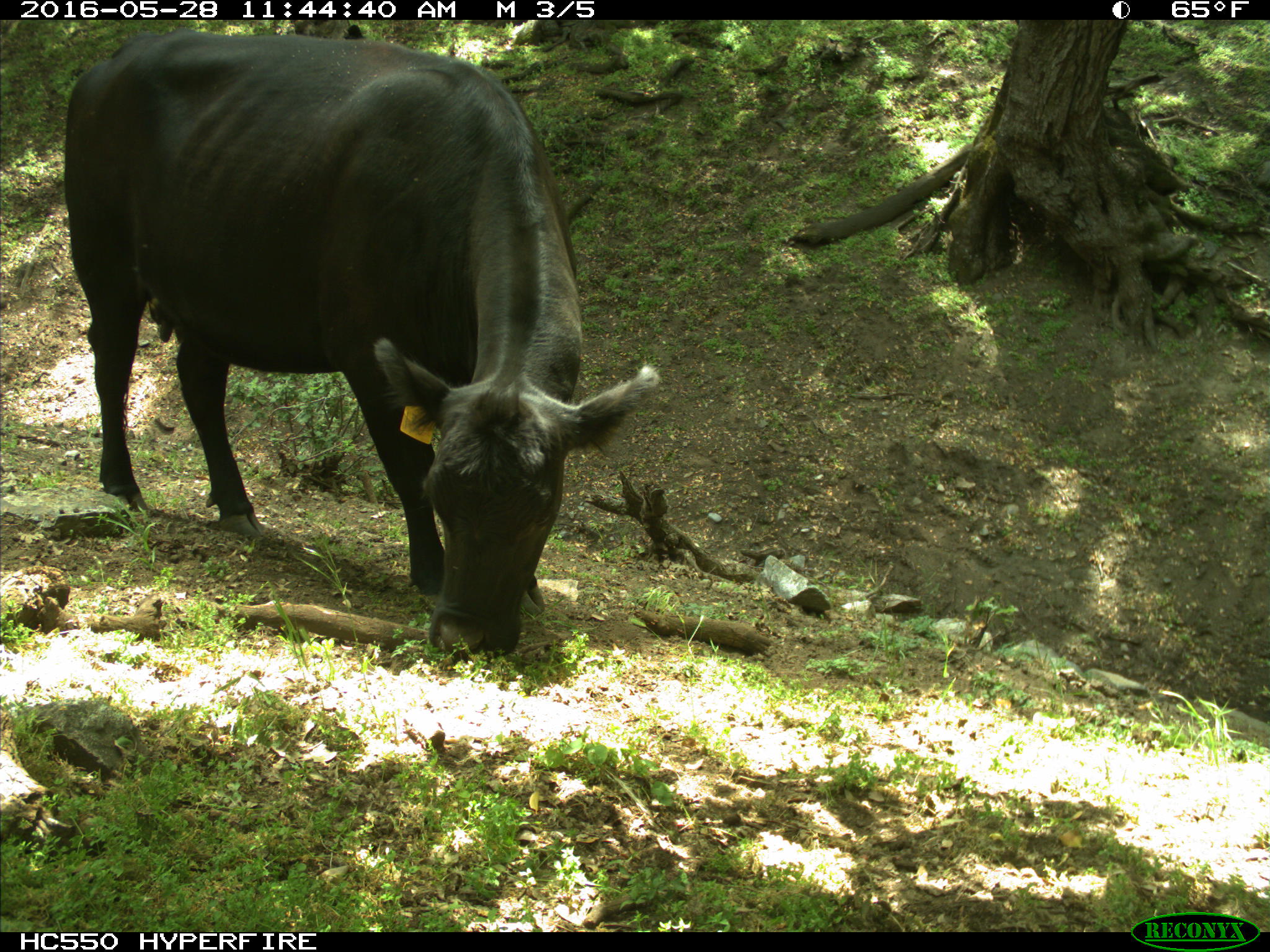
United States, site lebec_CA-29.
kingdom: Animalia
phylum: Chordata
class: Mammalia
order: Artiodactyla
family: Bovidae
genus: Bos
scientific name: Bos taurus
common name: domestic cow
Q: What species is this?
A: Bos taurus (domestic cow).